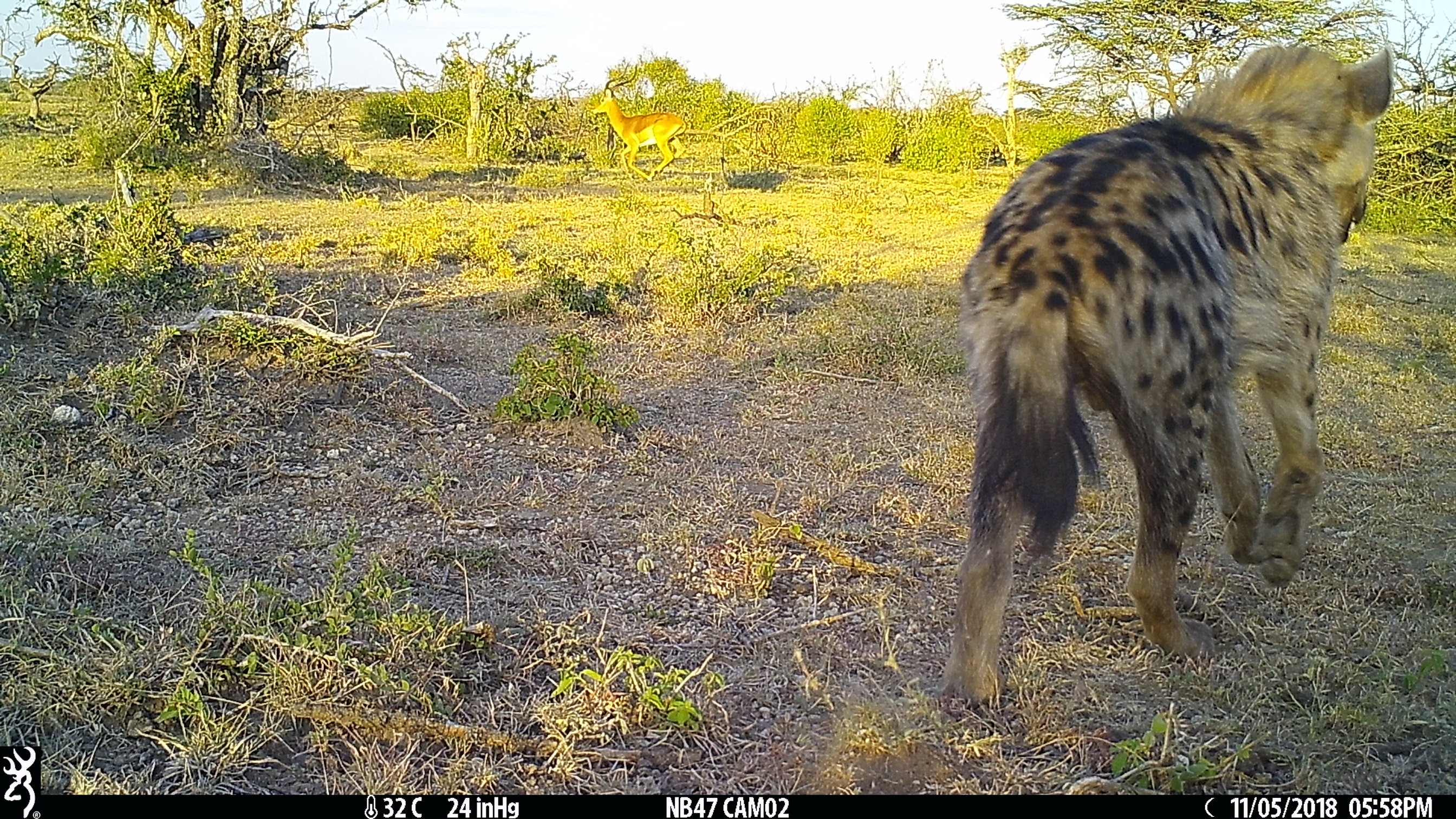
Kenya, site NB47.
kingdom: Animalia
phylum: Chordata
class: Mammalia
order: Artiodactyla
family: Bovidae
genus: Aepyceros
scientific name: Aepyceros melampus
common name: impala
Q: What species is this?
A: Impala (Aepyceros melampus).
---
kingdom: Animalia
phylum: Chordata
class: Mammalia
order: Carnivora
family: Hyaenidae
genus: Crocuta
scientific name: Crocuta crocuta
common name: spotted hyena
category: hyena spotted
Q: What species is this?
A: Hyena spotted (spotted hyena) (Crocuta crocuta).